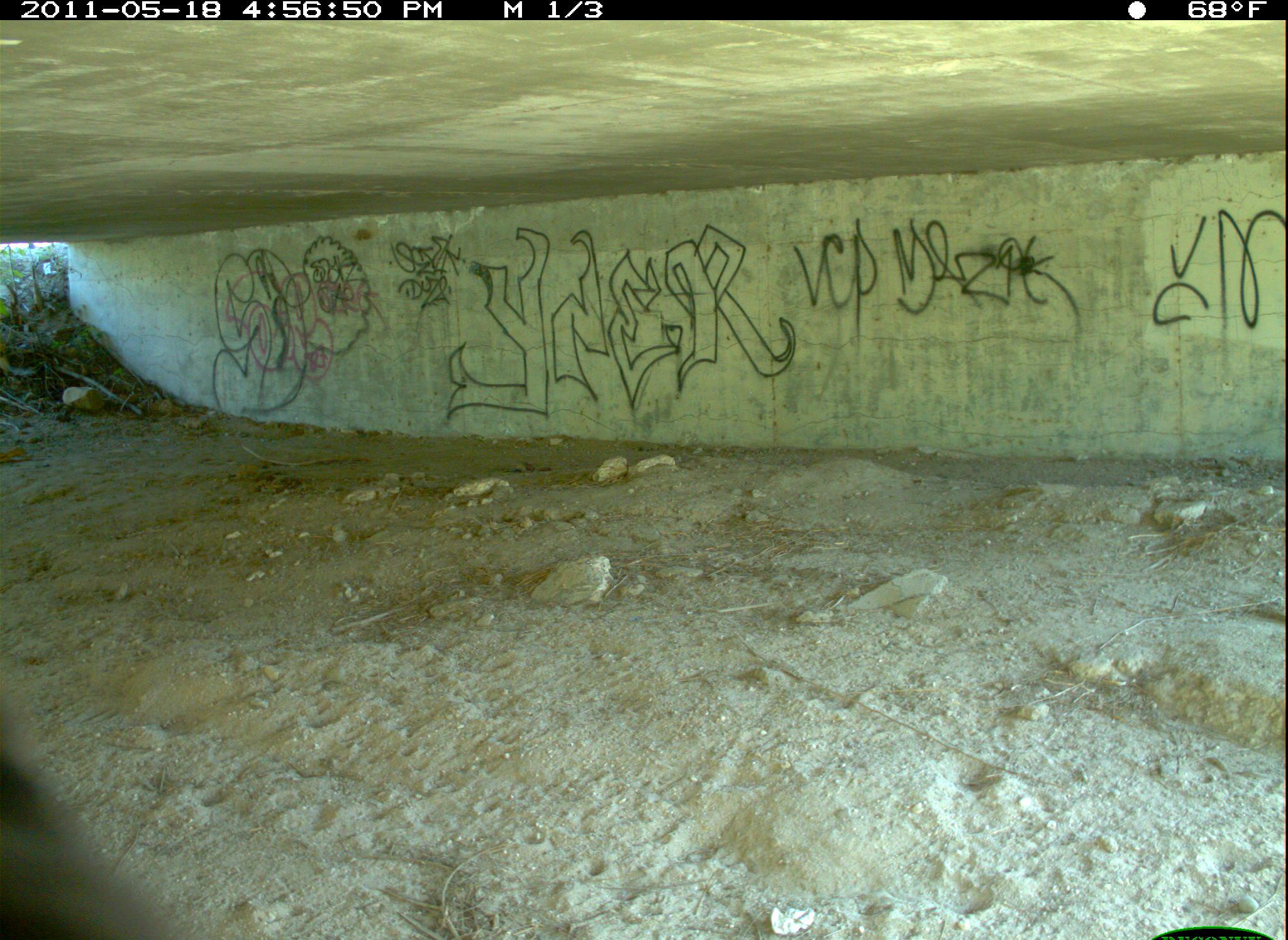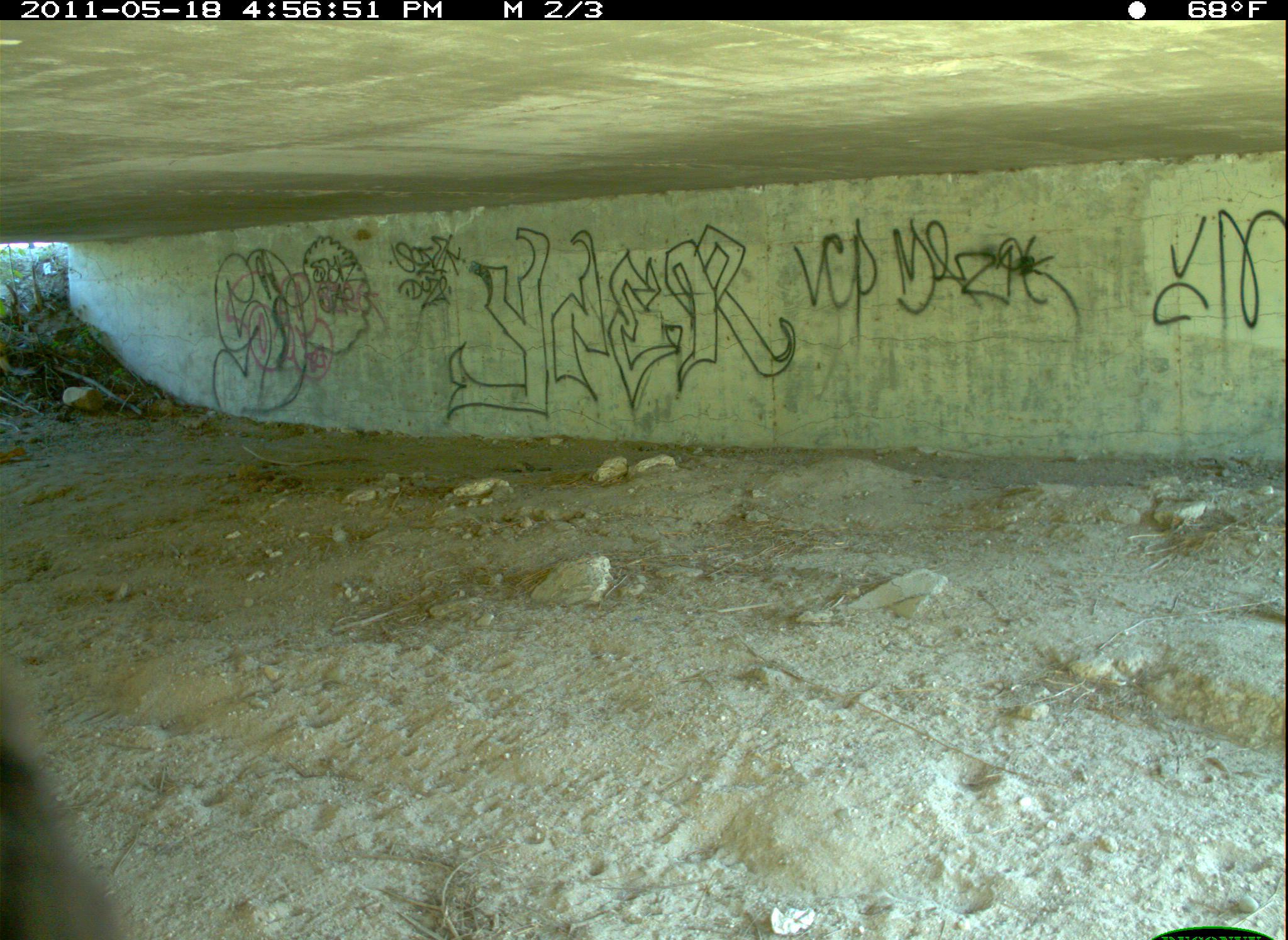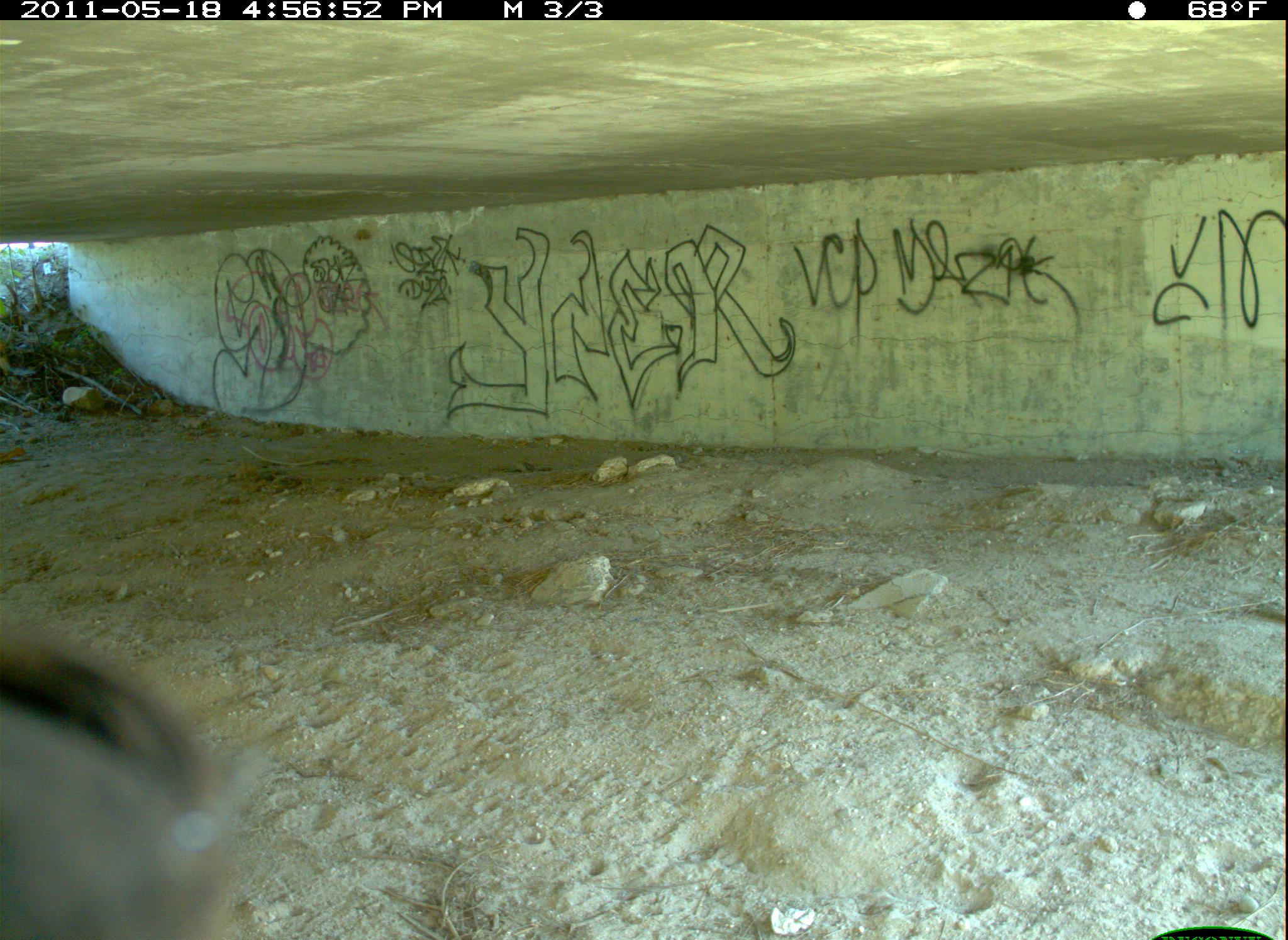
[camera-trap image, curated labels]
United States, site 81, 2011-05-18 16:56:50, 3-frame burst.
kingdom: Animalia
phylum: Chordata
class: Aves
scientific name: Aves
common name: bird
Bird (Aves).